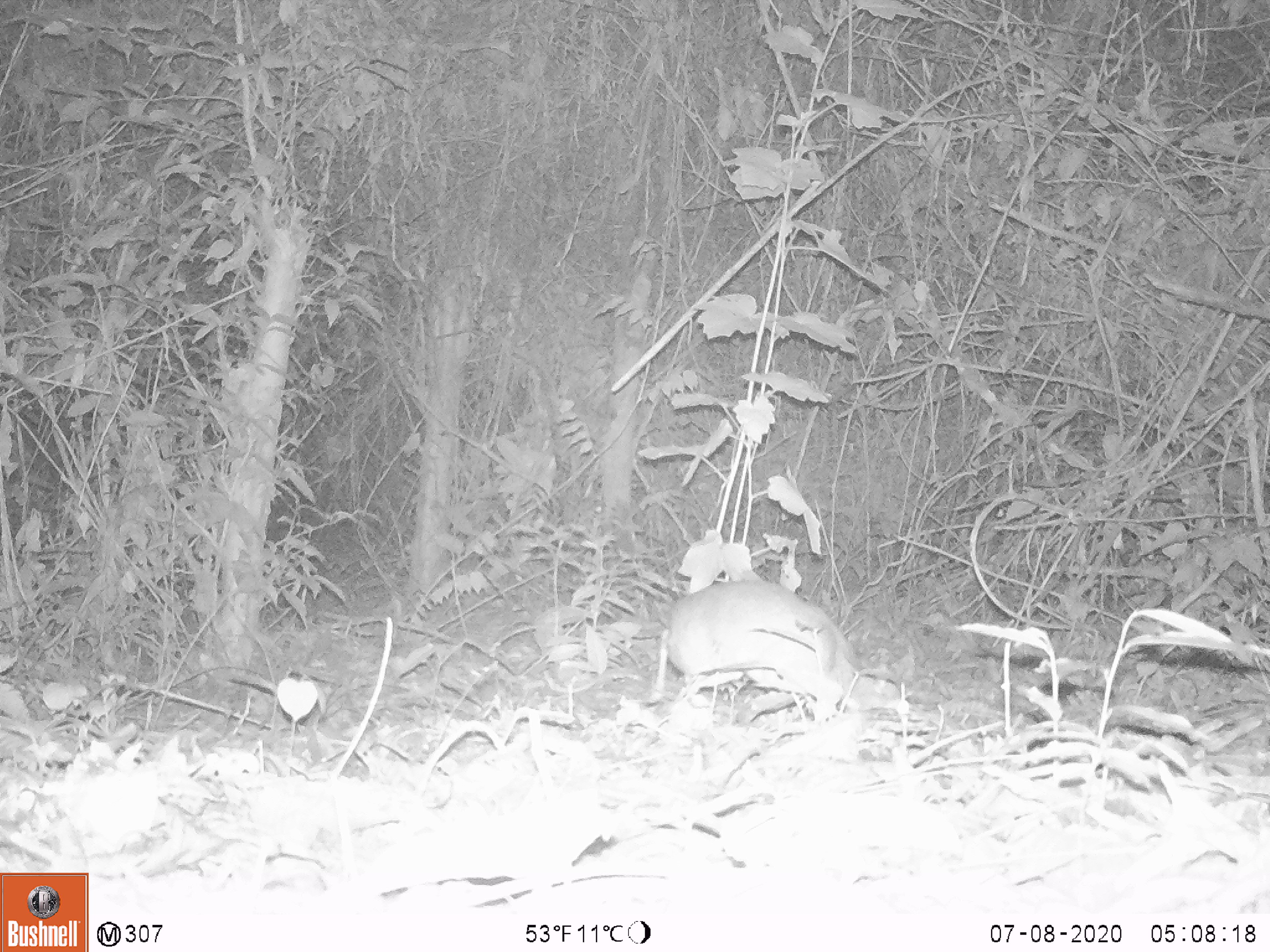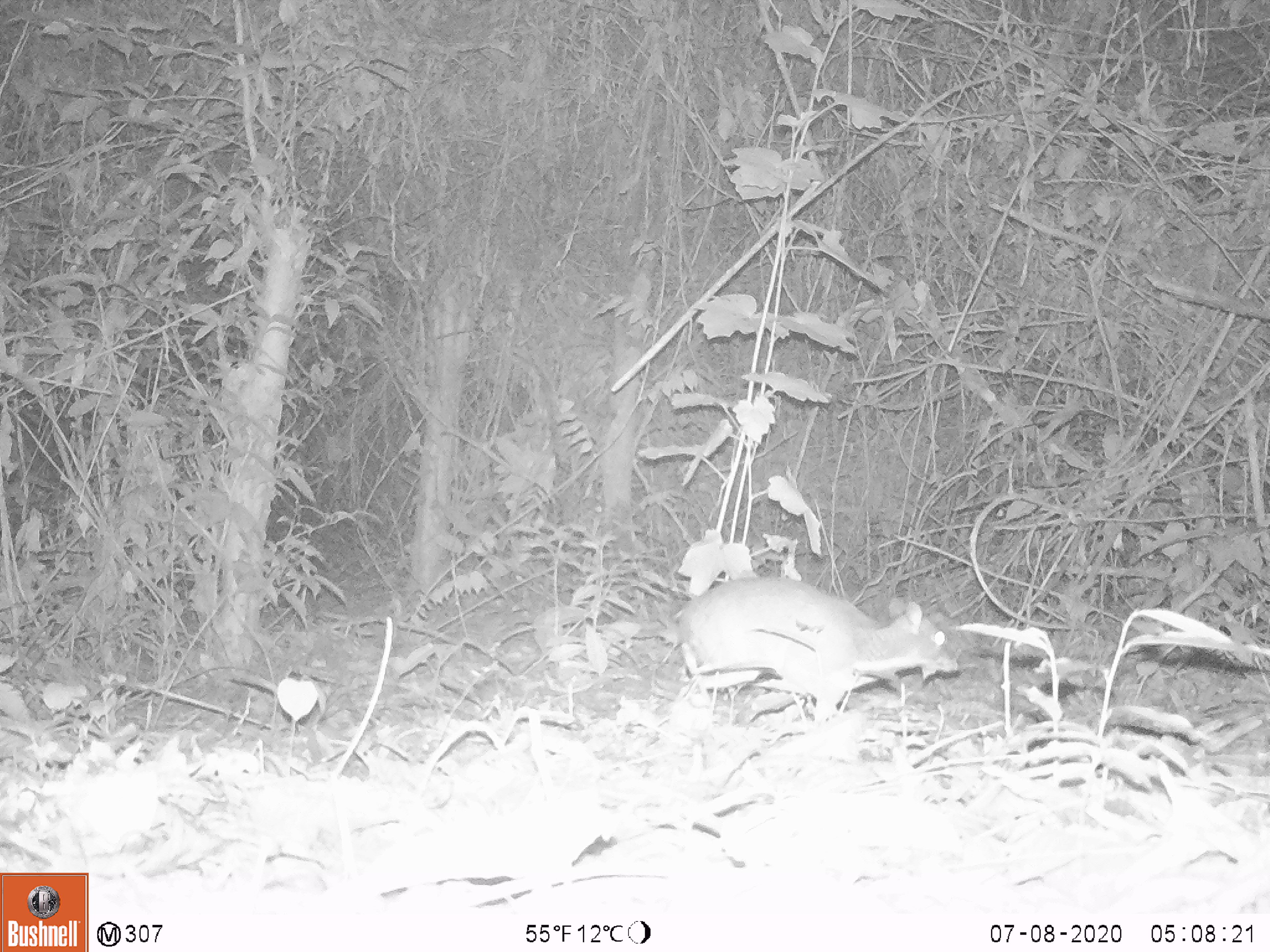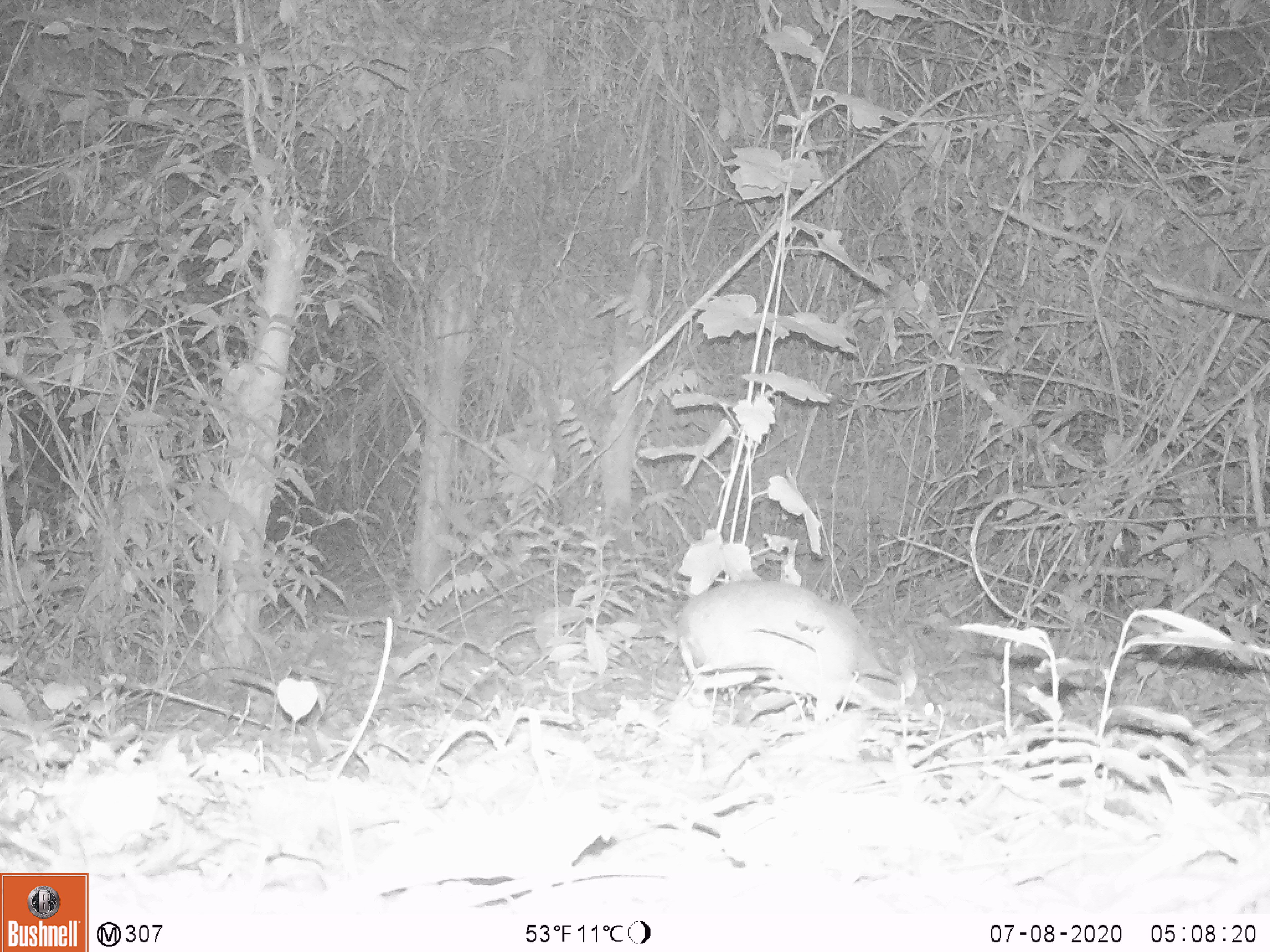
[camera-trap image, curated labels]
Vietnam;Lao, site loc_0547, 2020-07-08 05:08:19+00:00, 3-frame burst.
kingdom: Animalia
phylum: Chordata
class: Mammalia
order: Artiodactyla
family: Tragulidae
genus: Moschiola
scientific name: Moschiola meminna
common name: chevrotain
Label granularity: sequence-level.